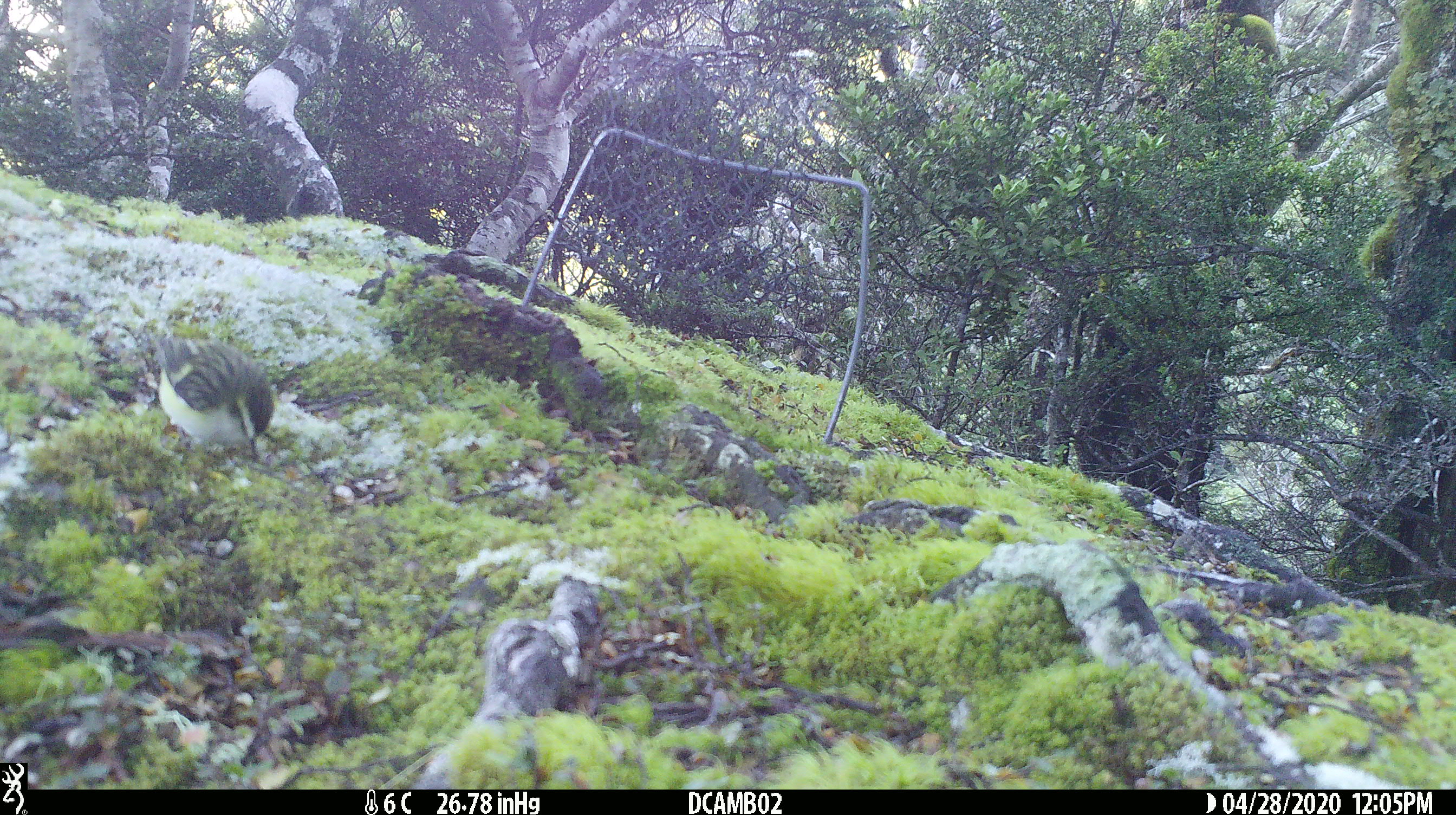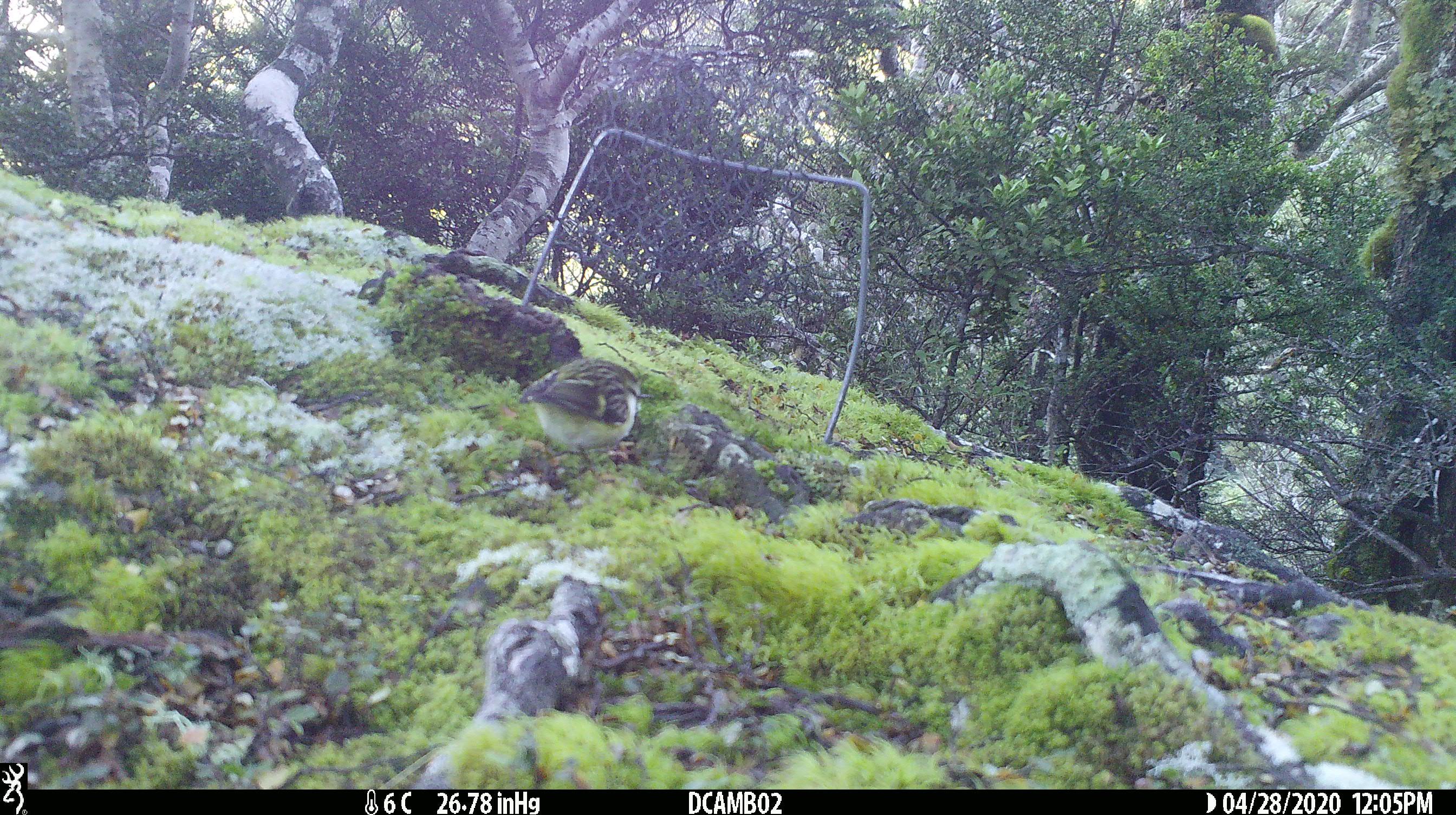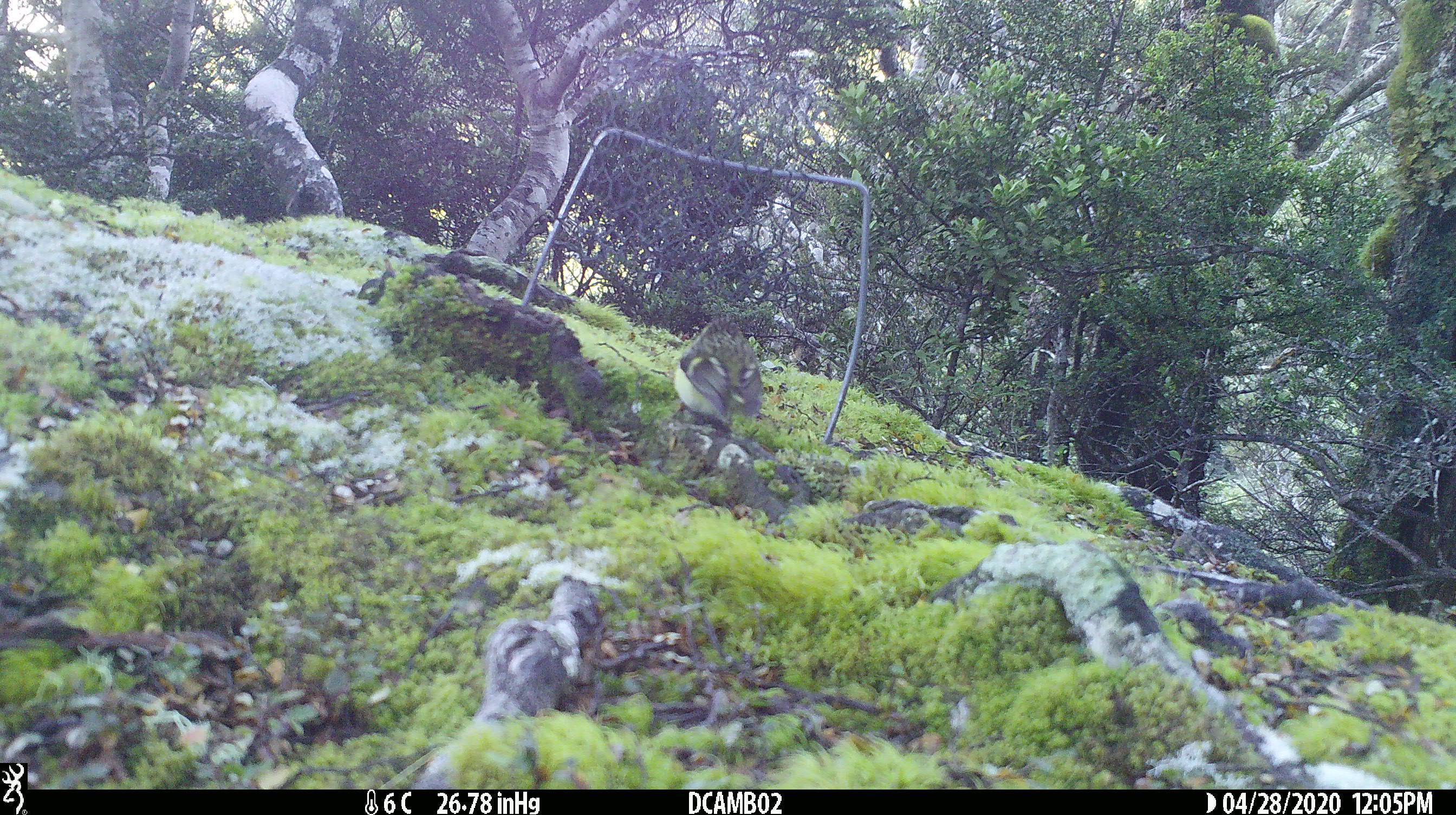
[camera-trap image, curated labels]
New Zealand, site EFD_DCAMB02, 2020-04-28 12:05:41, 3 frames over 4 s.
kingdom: Animalia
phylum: Chordata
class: Aves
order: Passeriformes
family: Acanthisittidae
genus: Acanthisitta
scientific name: Acanthisitta chloris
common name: rifleman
Rifleman (Acanthisitta chloris).